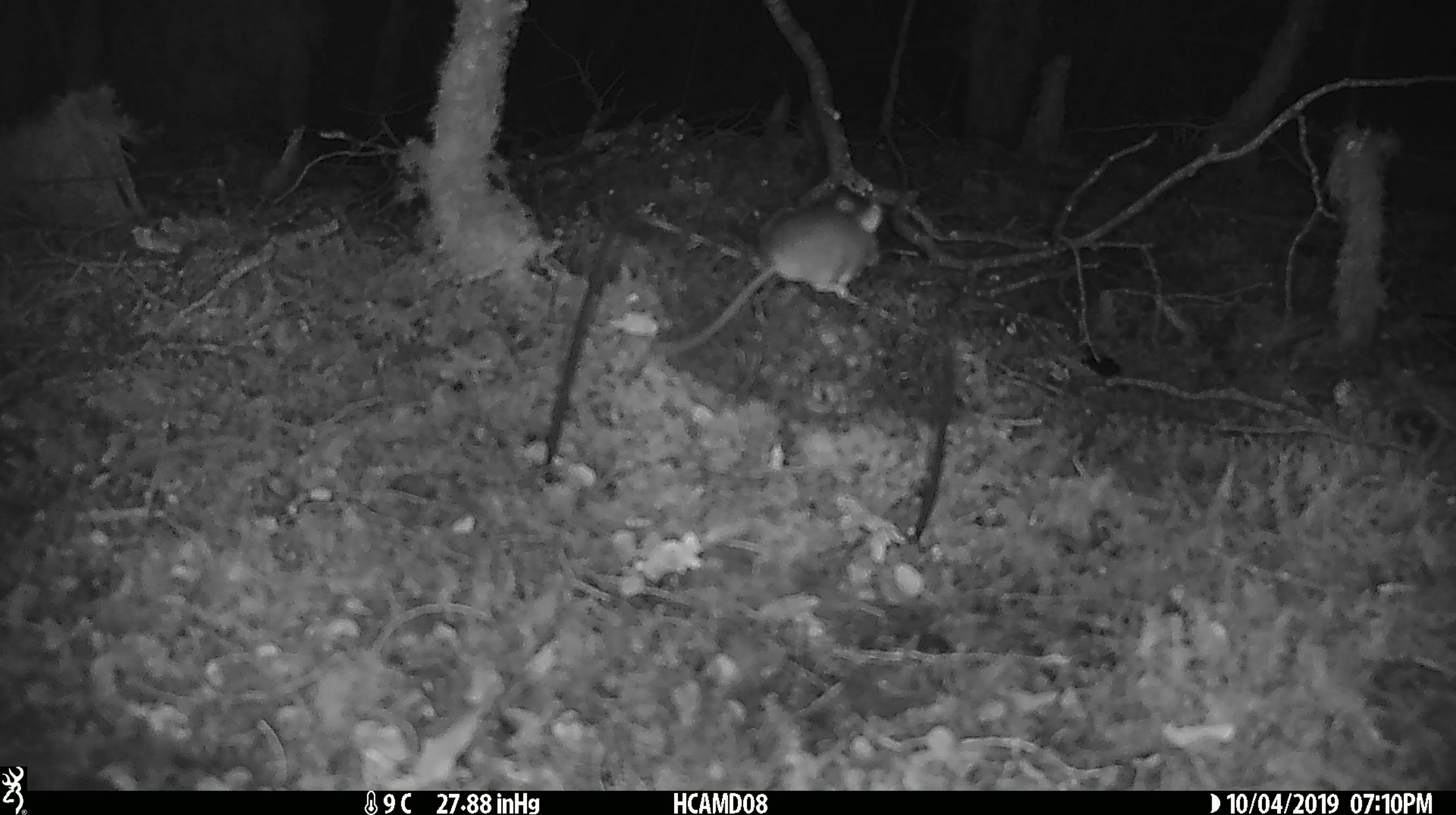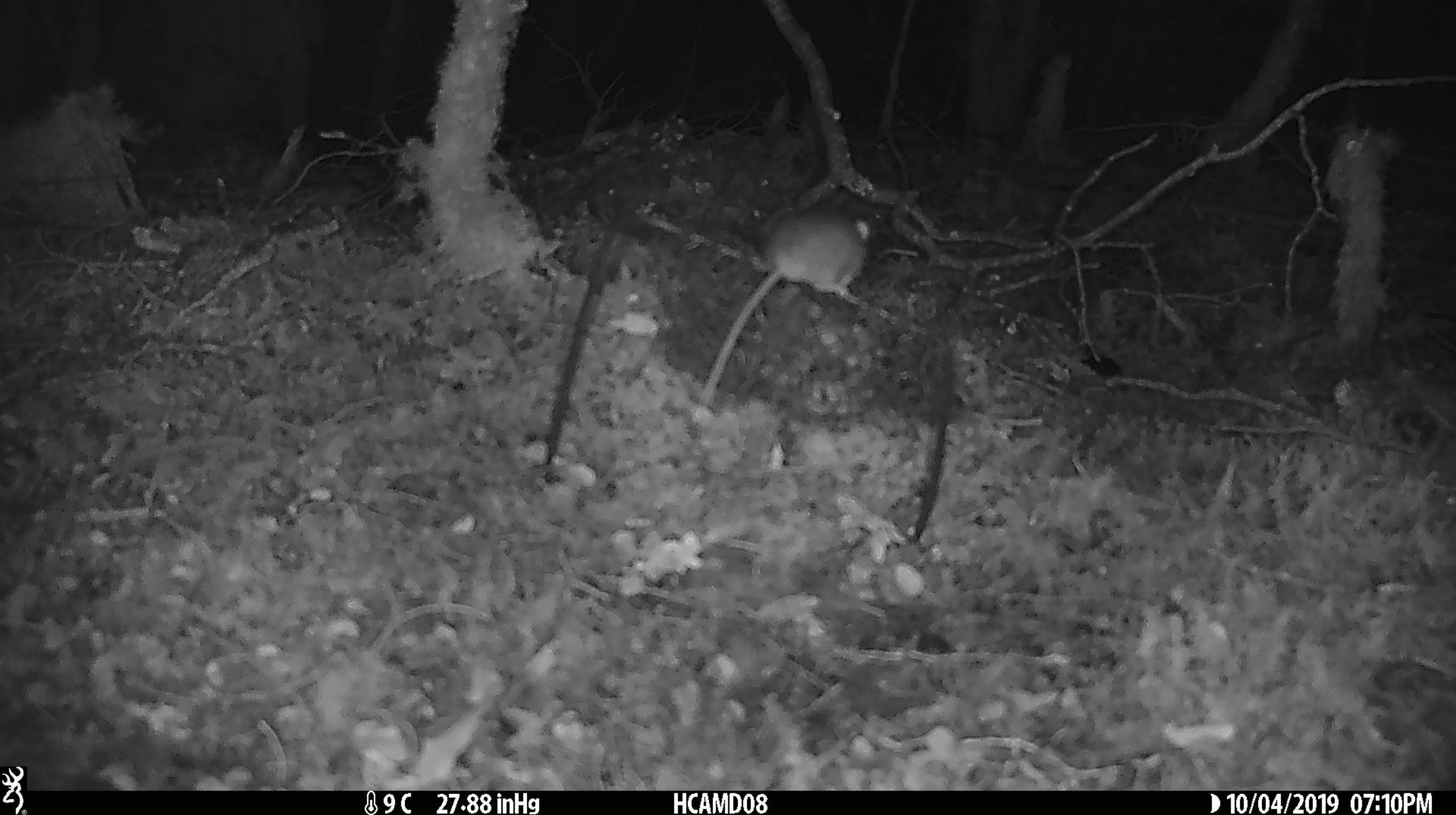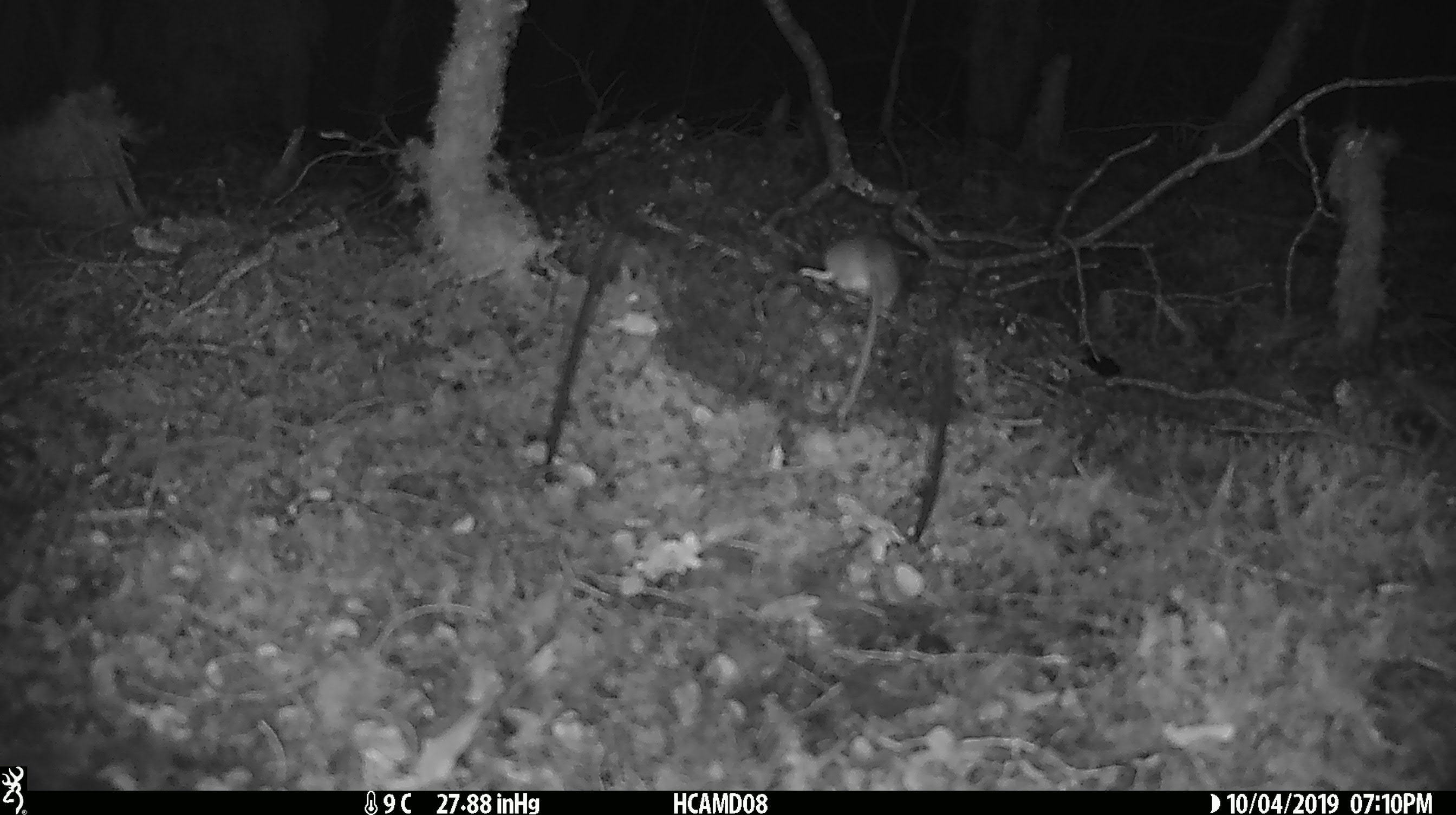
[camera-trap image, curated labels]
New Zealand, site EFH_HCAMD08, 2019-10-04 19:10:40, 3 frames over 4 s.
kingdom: Animalia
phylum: Chordata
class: Mammalia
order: Rodentia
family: Muridae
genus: Mus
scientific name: Mus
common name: mouse